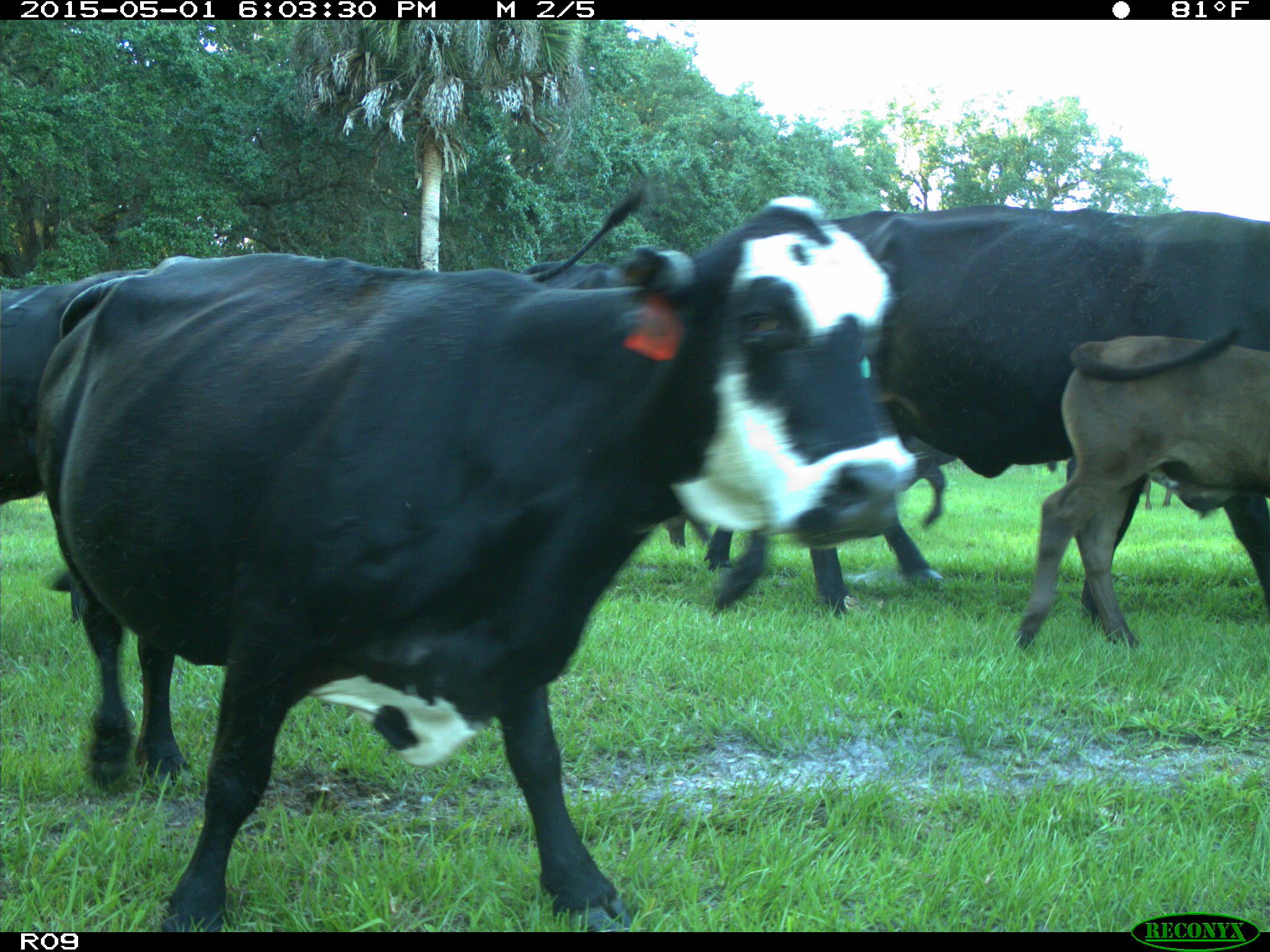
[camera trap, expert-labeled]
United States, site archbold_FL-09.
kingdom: Animalia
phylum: Chordata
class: Mammalia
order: Artiodactyla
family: Bovidae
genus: Bos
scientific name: Bos taurus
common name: domestic cow